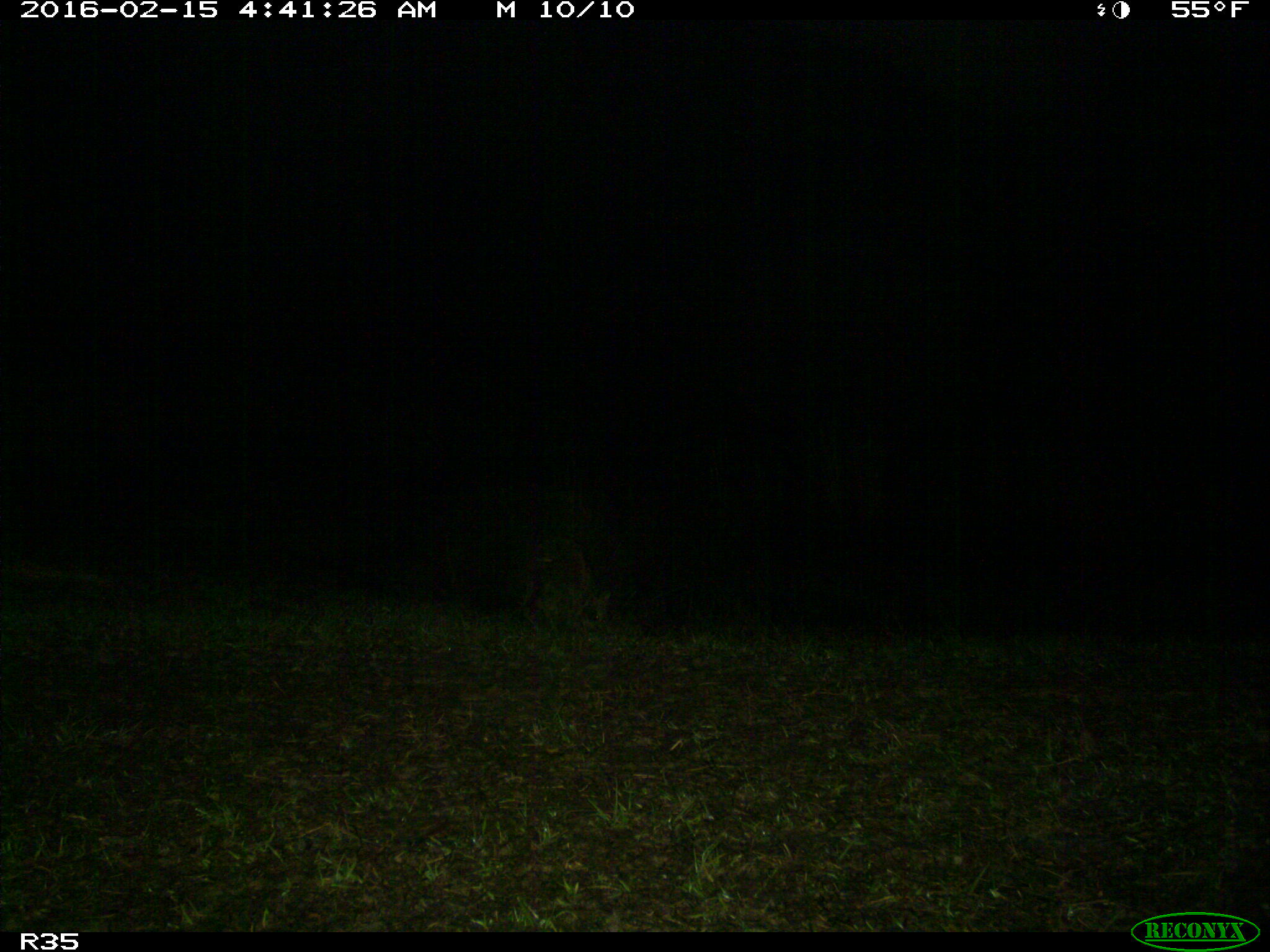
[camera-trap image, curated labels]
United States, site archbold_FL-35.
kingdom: Animalia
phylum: Chordata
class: Mammalia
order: Carnivora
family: Procyonidae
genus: Procyon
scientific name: Procyon lotor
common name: common raccoon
Procyon lotor (common raccoon).